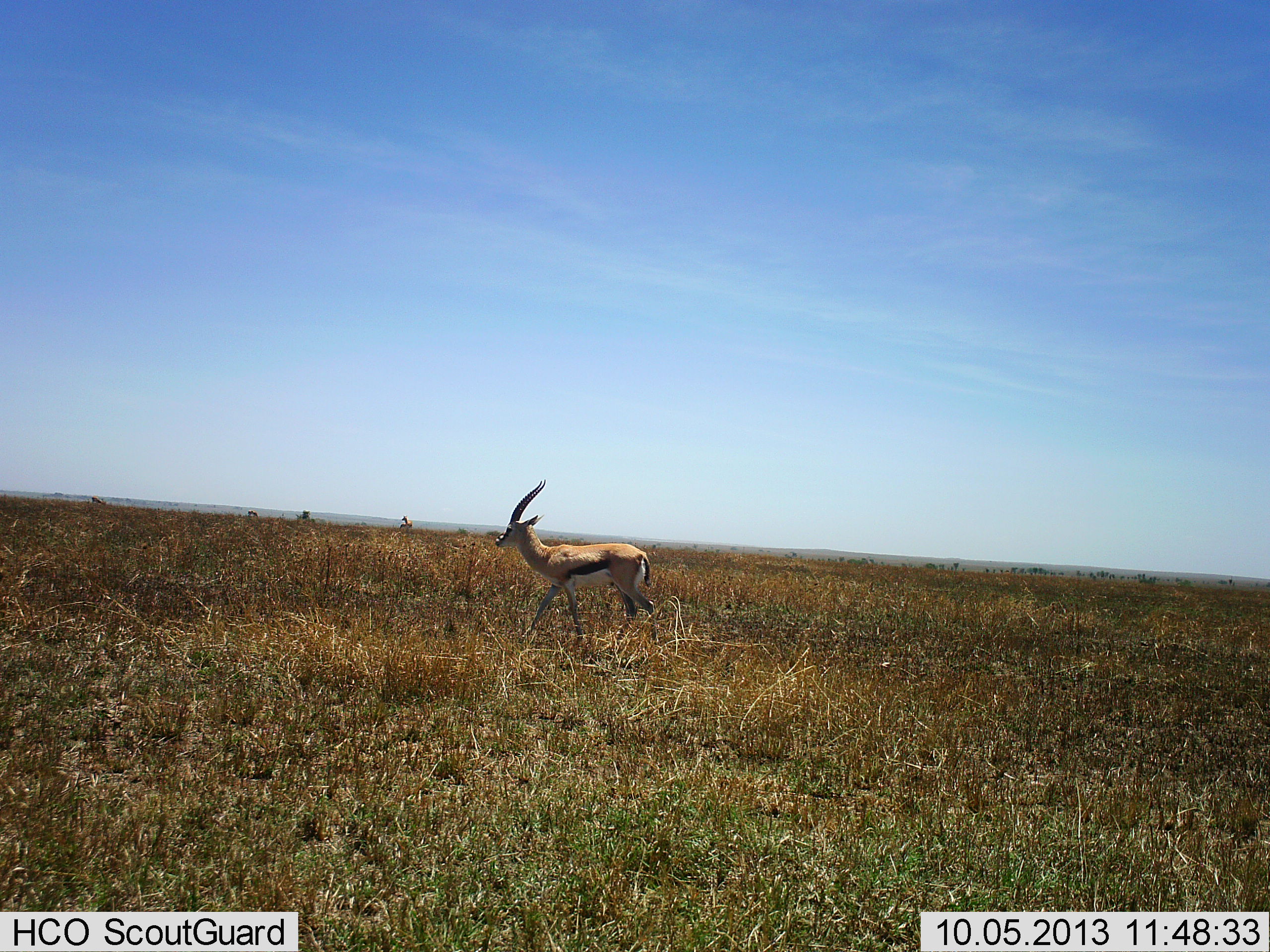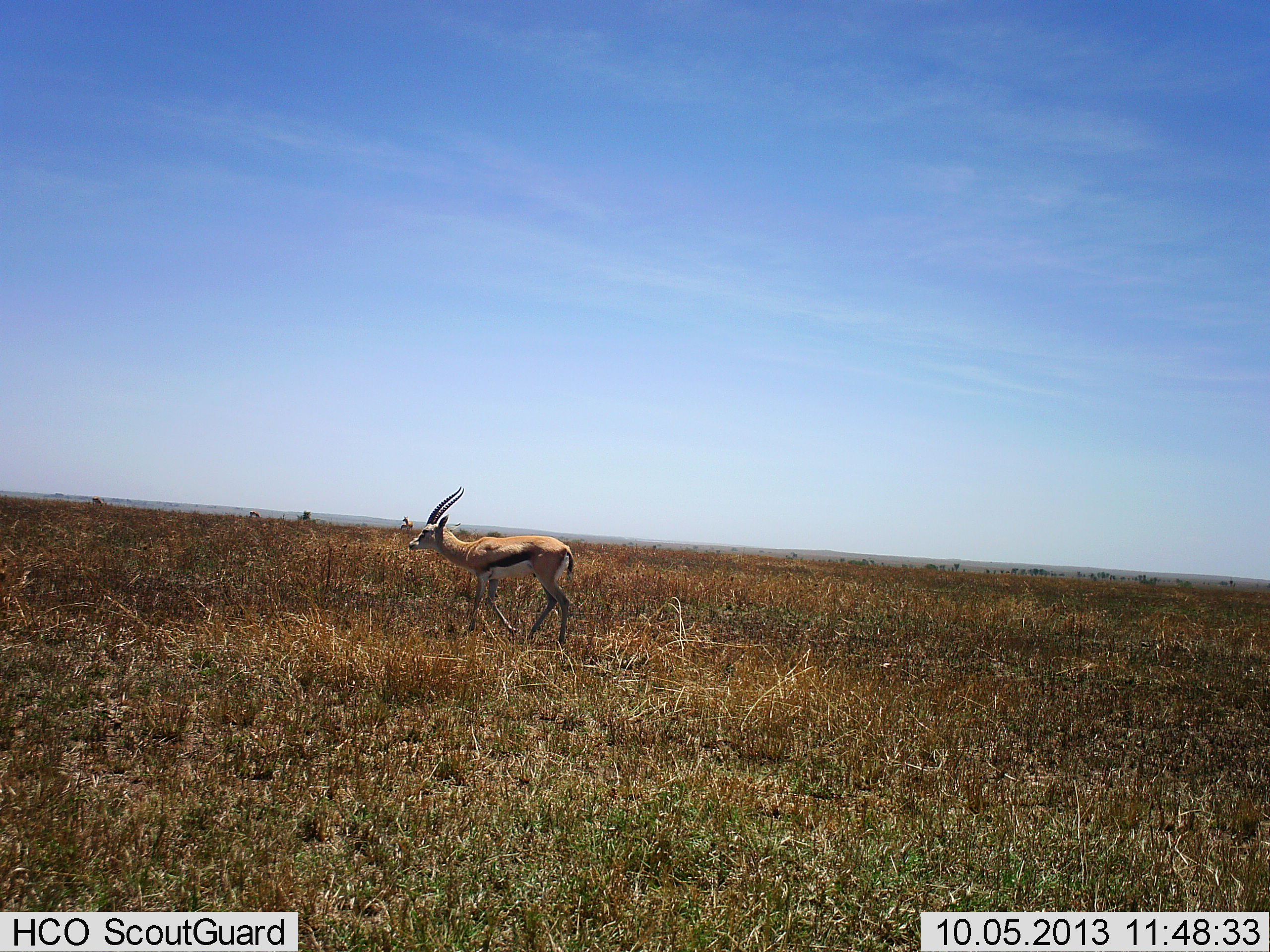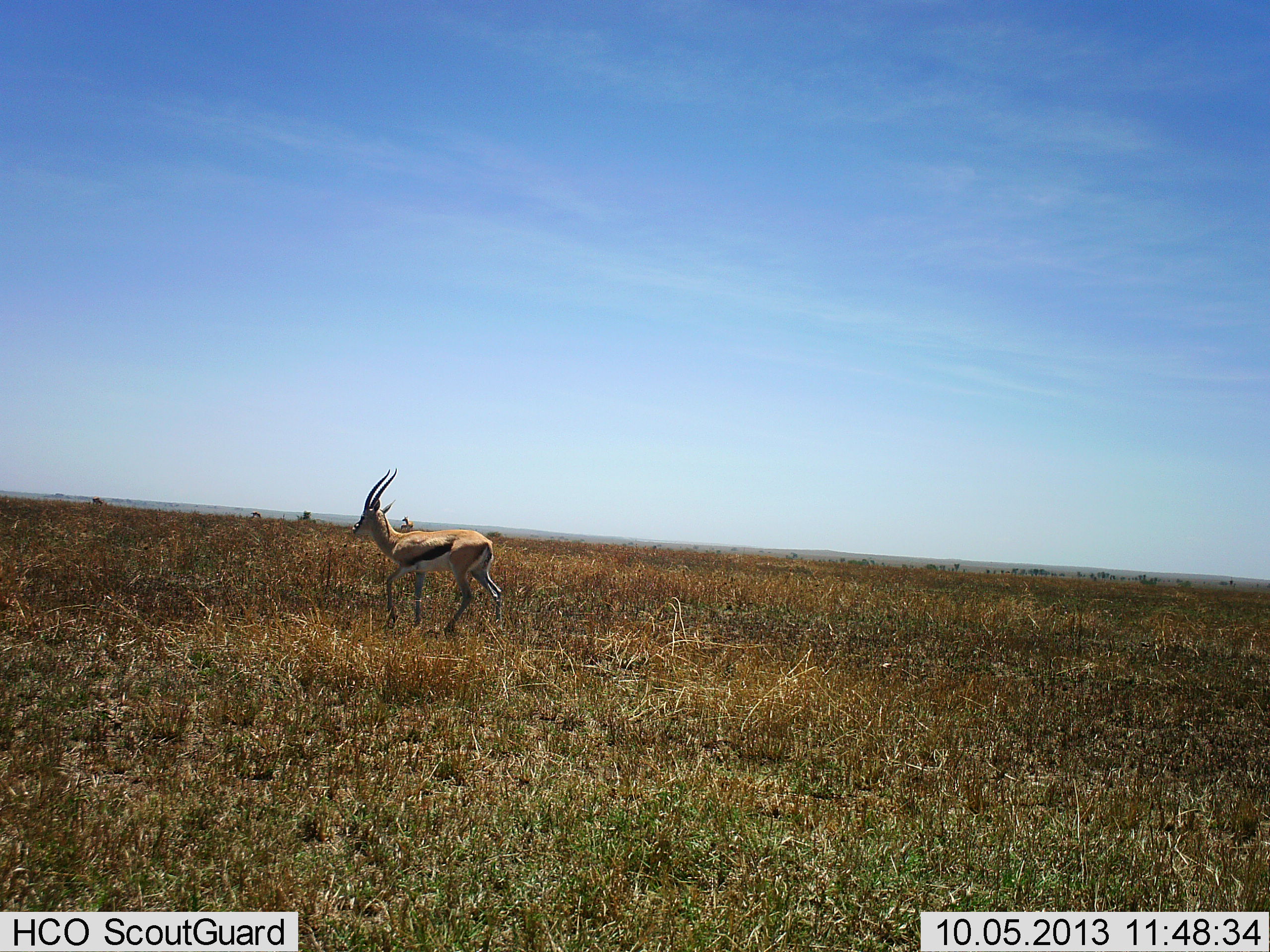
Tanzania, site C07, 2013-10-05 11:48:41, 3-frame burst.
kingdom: Animalia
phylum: Chordata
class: Mammalia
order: Artiodactyla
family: Bovidae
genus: Eudorcas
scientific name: Eudorcas thomsonii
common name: thomson's gazelle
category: gazellethomsons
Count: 1.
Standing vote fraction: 5%.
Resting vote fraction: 0%.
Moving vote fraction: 100%.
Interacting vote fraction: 0%.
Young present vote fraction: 0%.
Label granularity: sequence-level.